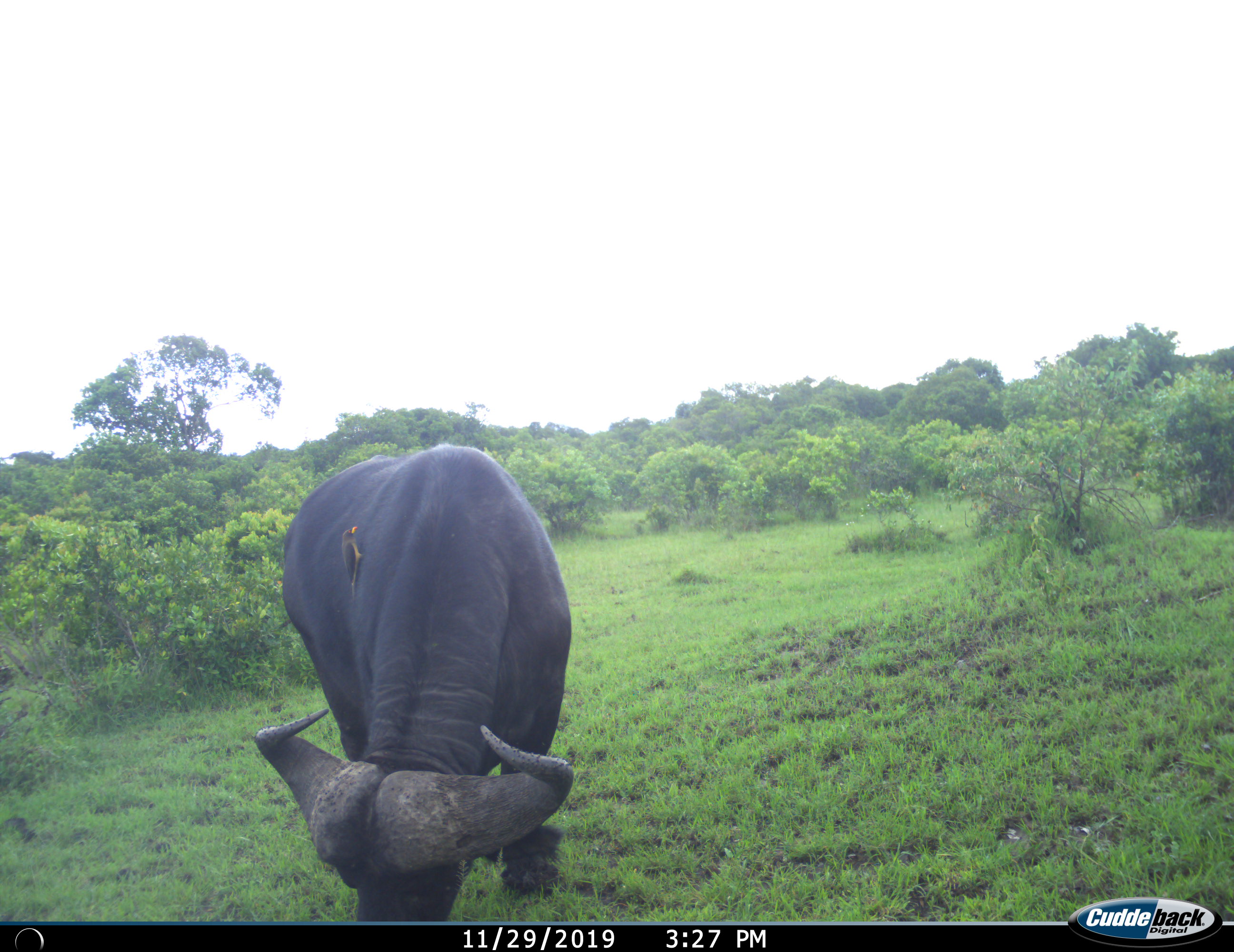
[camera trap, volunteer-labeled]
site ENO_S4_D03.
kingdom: Animalia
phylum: Chordata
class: Mammalia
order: Artiodactyla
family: Bovidae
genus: Syncerus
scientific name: Syncerus caffer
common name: african buffalo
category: buffalo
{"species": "buffalo (african buffalo) (Syncerus caffer)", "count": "1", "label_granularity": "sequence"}